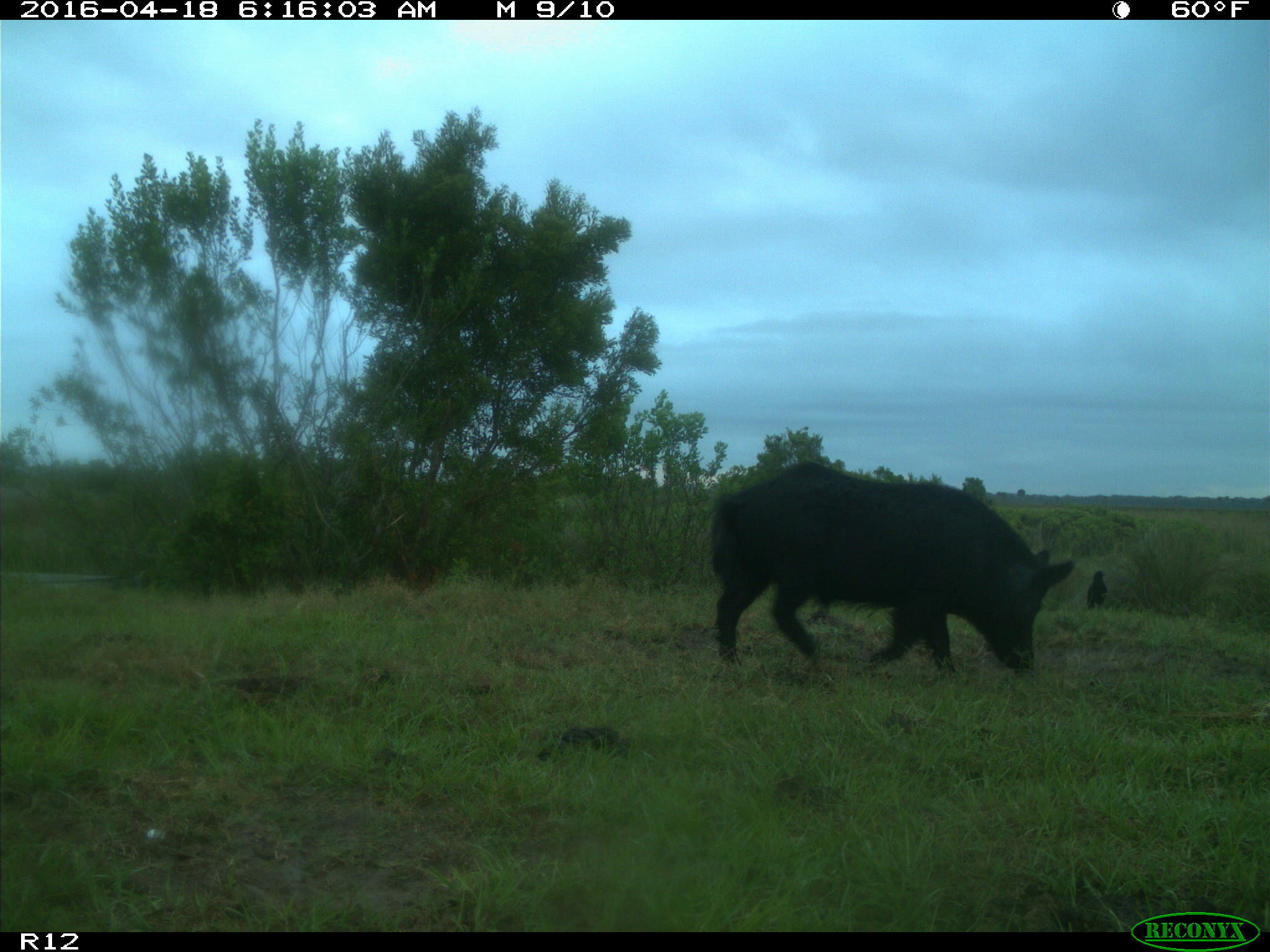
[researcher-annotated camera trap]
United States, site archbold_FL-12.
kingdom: Animalia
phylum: Chordata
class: Mammalia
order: Artiodactyla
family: Suidae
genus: Sus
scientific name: Sus scrofa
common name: wild boar